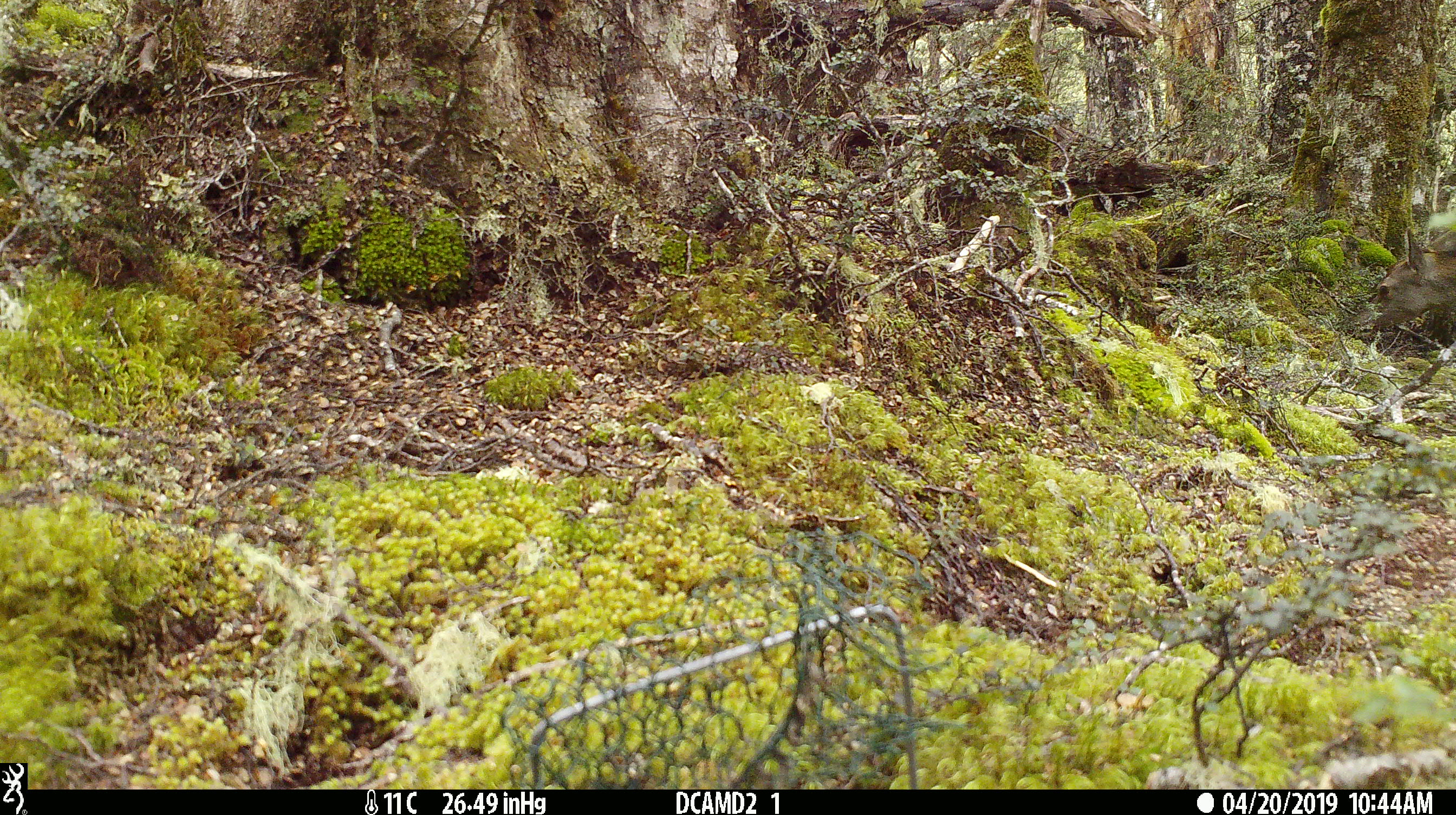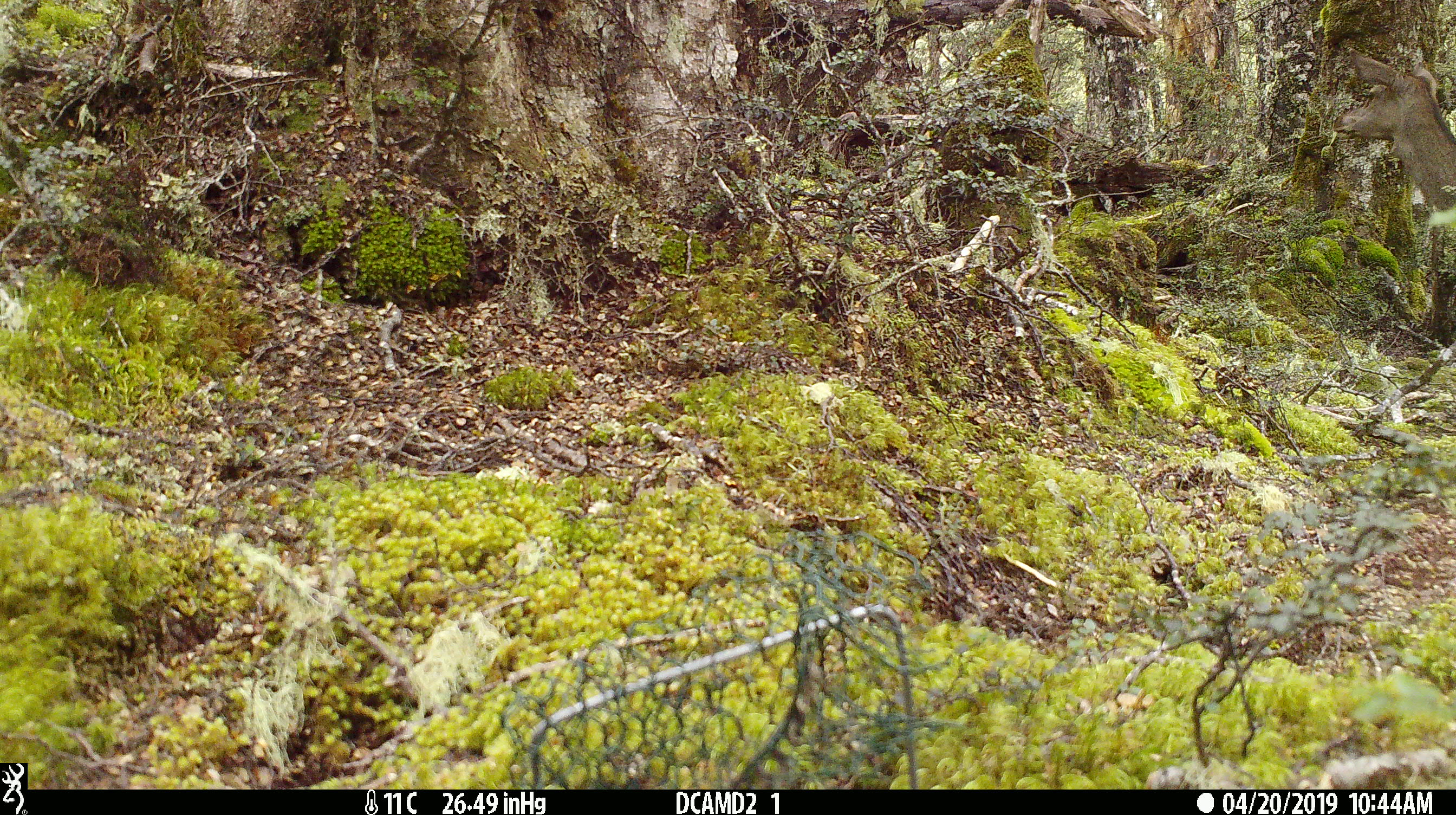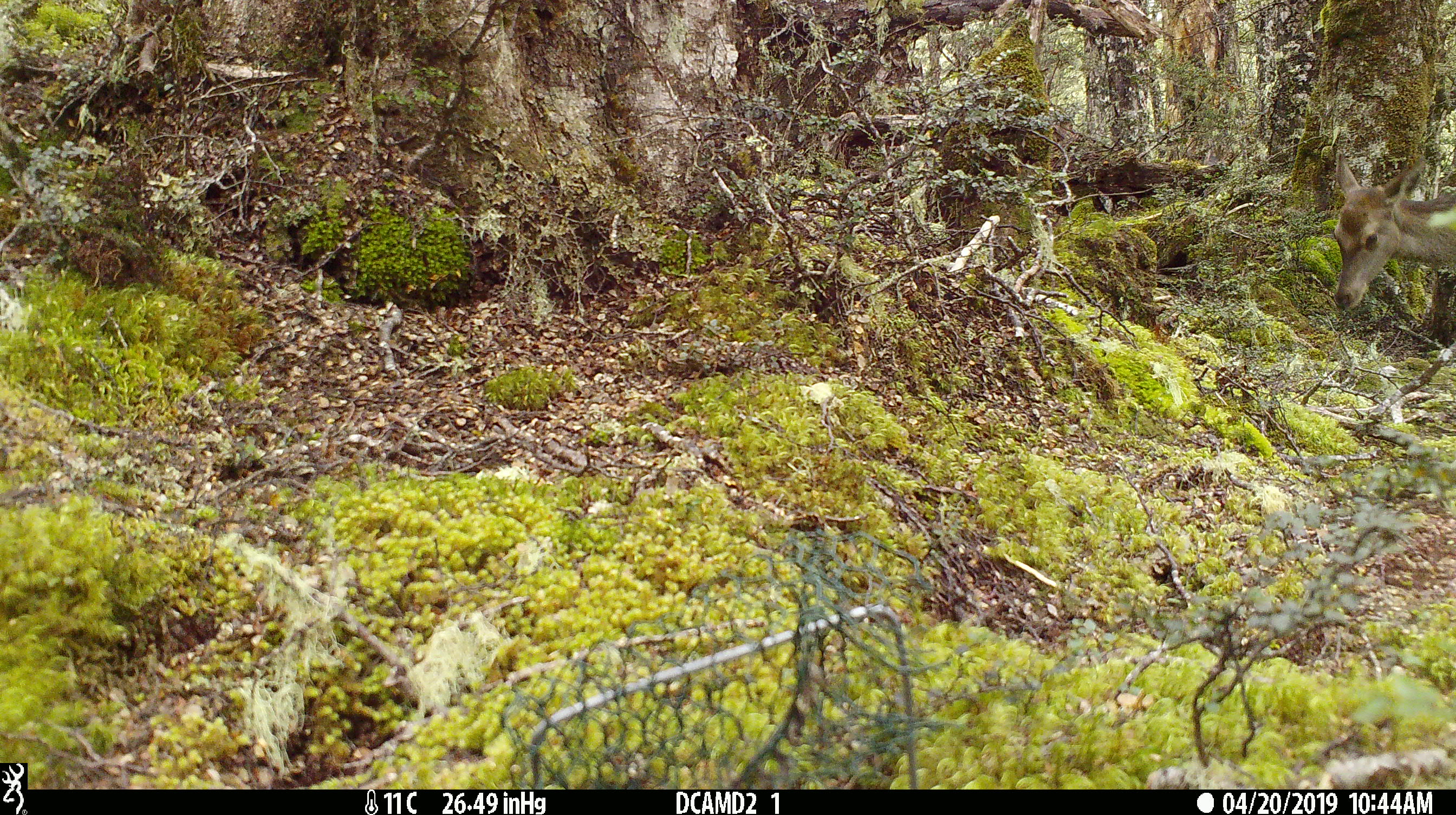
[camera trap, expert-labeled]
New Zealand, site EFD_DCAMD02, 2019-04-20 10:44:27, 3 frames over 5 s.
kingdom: Animalia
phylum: Chordata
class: Mammalia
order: Artiodactyla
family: Cervidae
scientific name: Cervidae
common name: deer